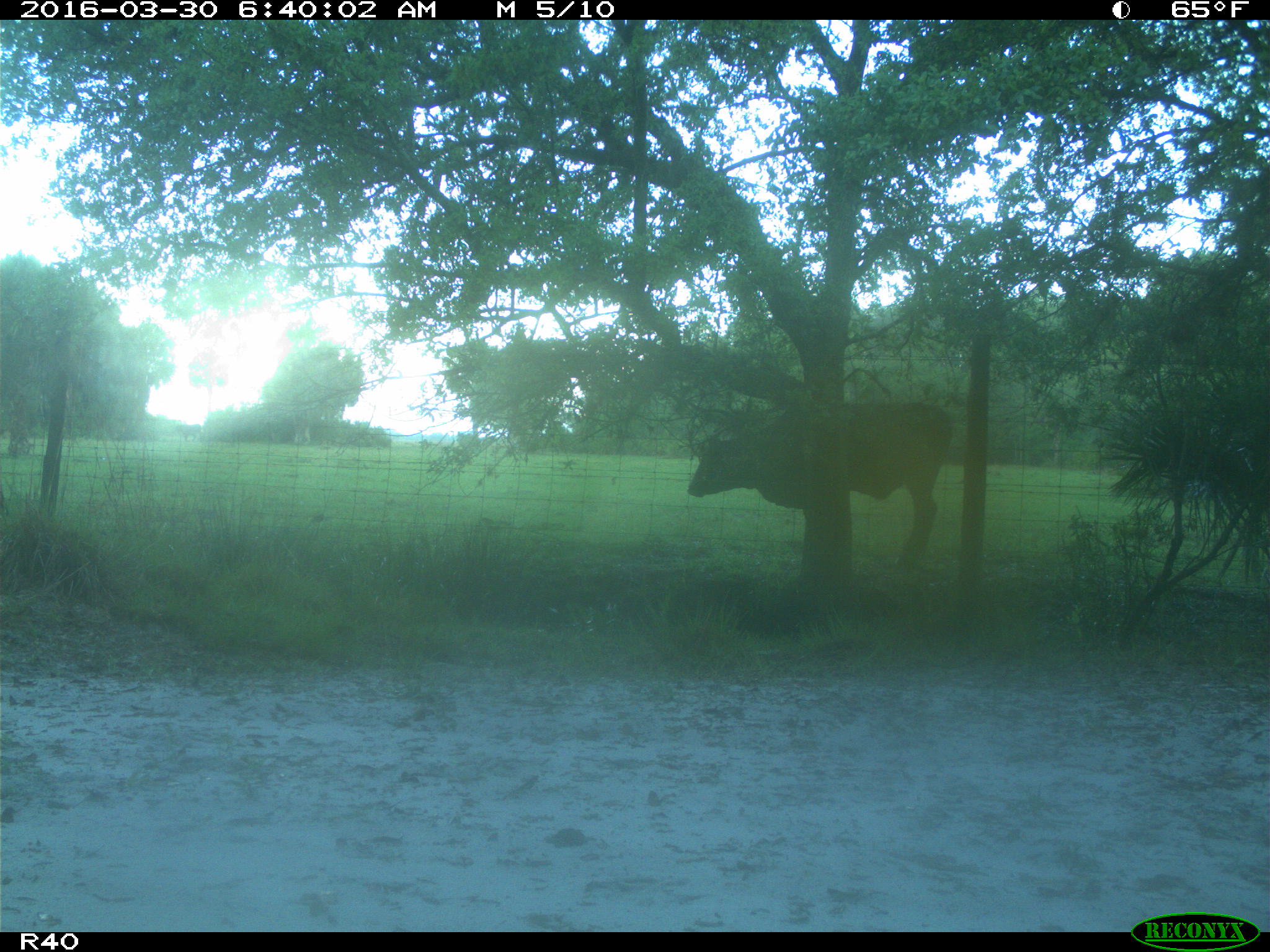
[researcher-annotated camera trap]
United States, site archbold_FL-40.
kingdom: Animalia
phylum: Chordata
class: Mammalia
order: Artiodactyla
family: Bovidae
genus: Bos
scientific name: Bos taurus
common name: domestic cow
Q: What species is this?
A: Bos taurus (domestic cow).